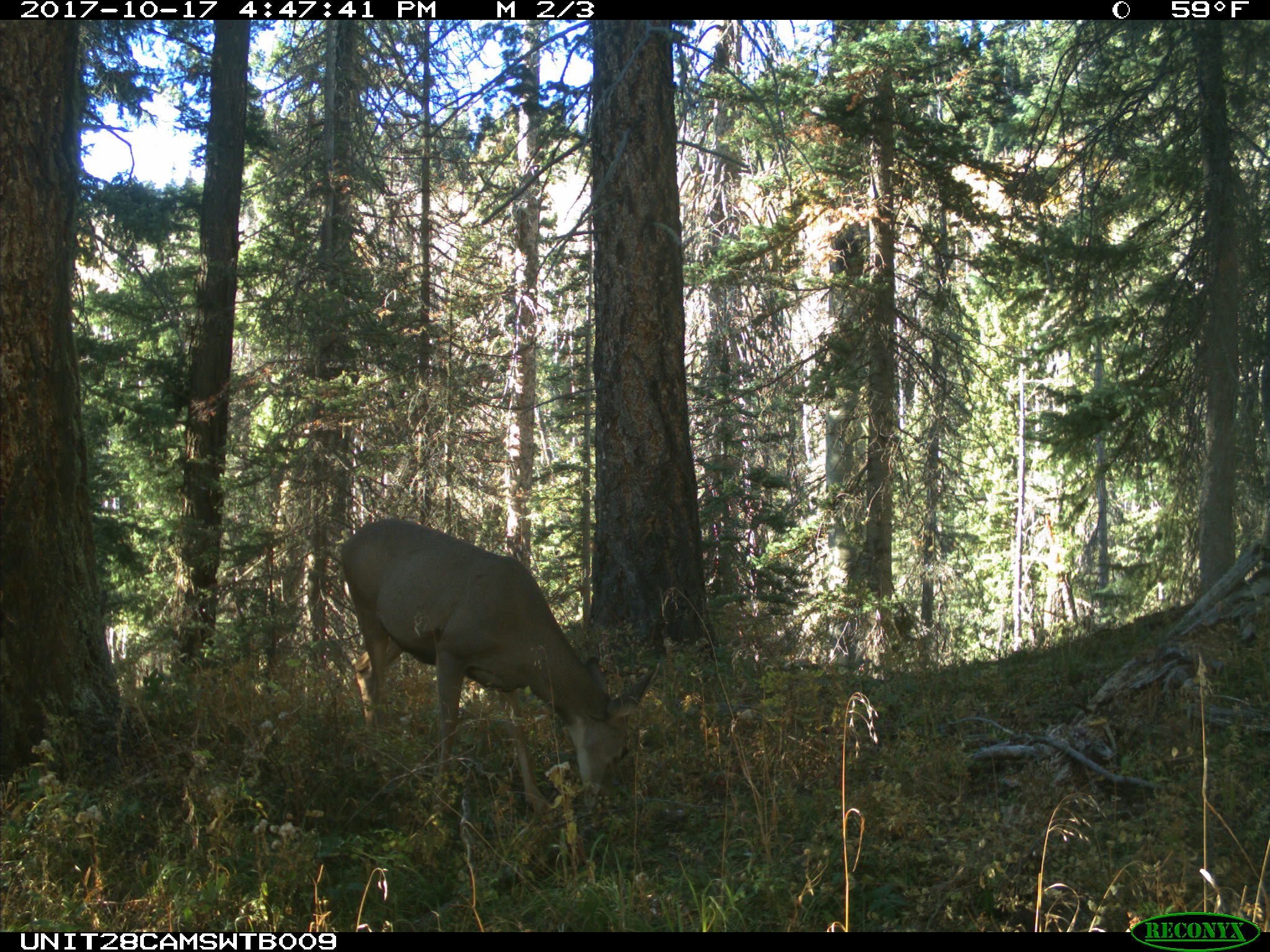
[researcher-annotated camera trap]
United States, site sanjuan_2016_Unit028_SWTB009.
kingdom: Animalia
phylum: Chordata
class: Mammalia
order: Artiodactyla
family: Cervidae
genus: Odocoileus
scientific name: Odocoileus hemionus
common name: mule deer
Odocoileus hemionus (mule deer).